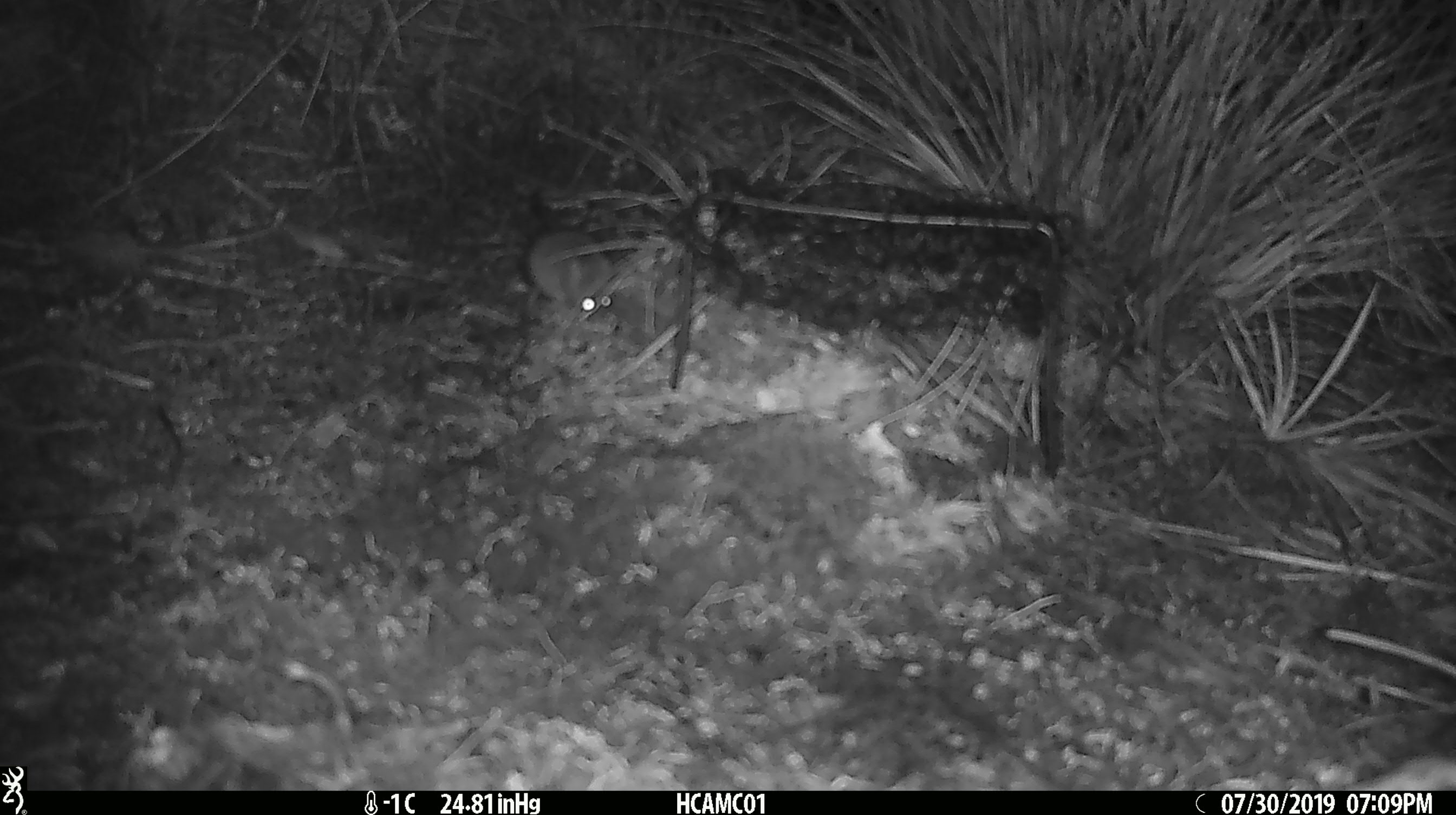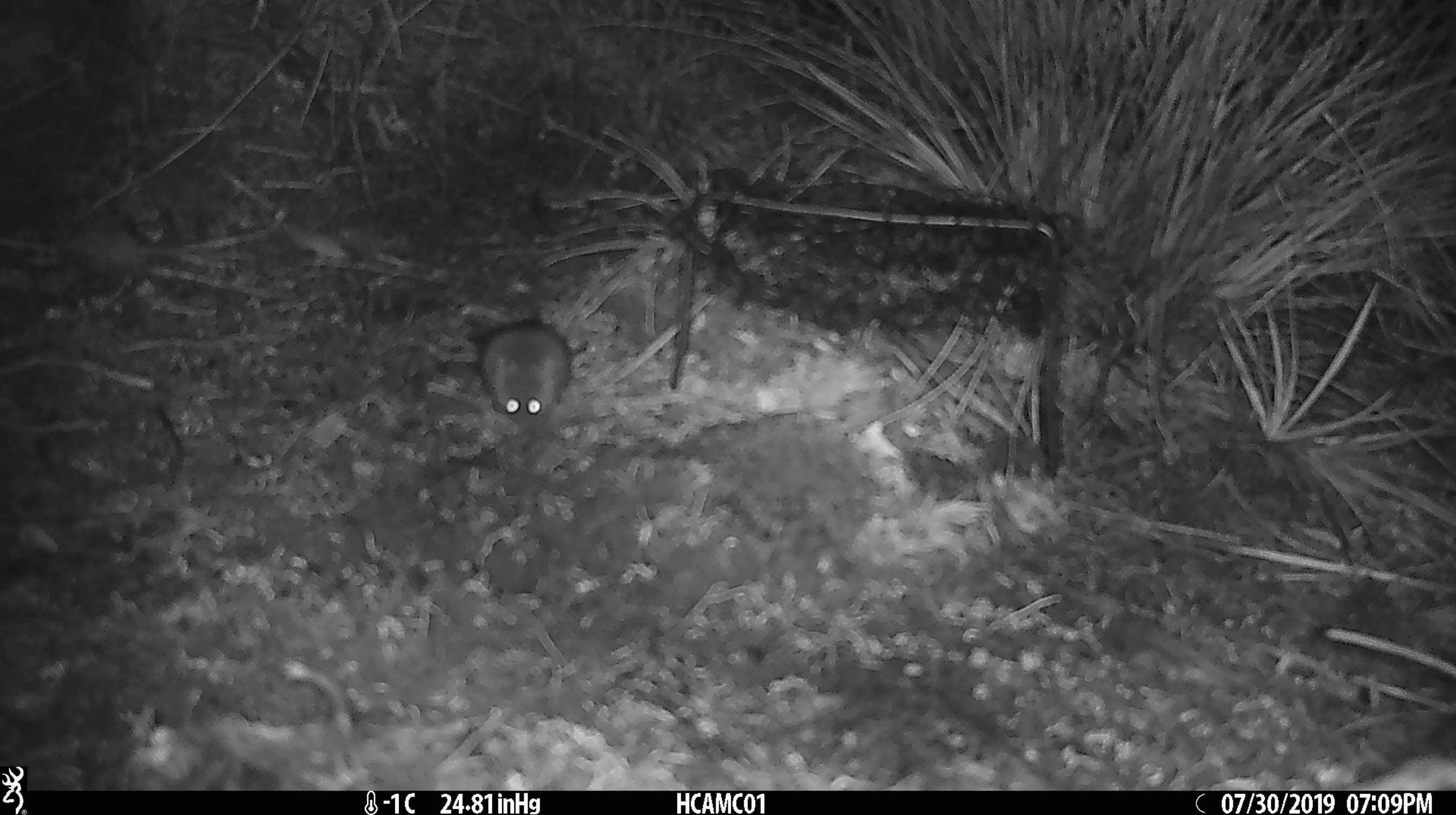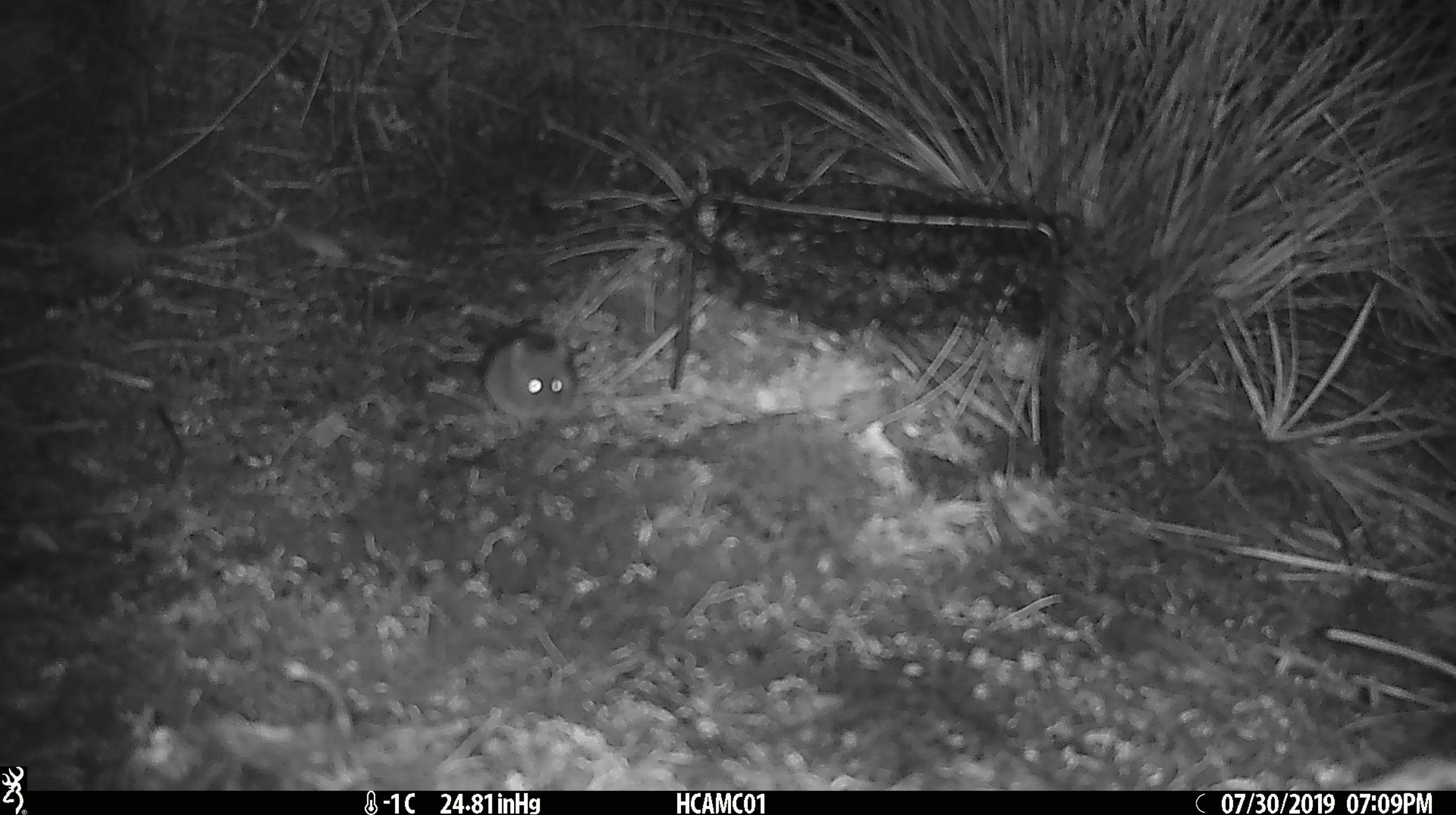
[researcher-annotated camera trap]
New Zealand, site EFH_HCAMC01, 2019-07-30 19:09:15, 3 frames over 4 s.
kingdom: Animalia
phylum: Chordata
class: Mammalia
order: Rodentia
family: Muridae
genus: Mus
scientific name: Mus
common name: mouse